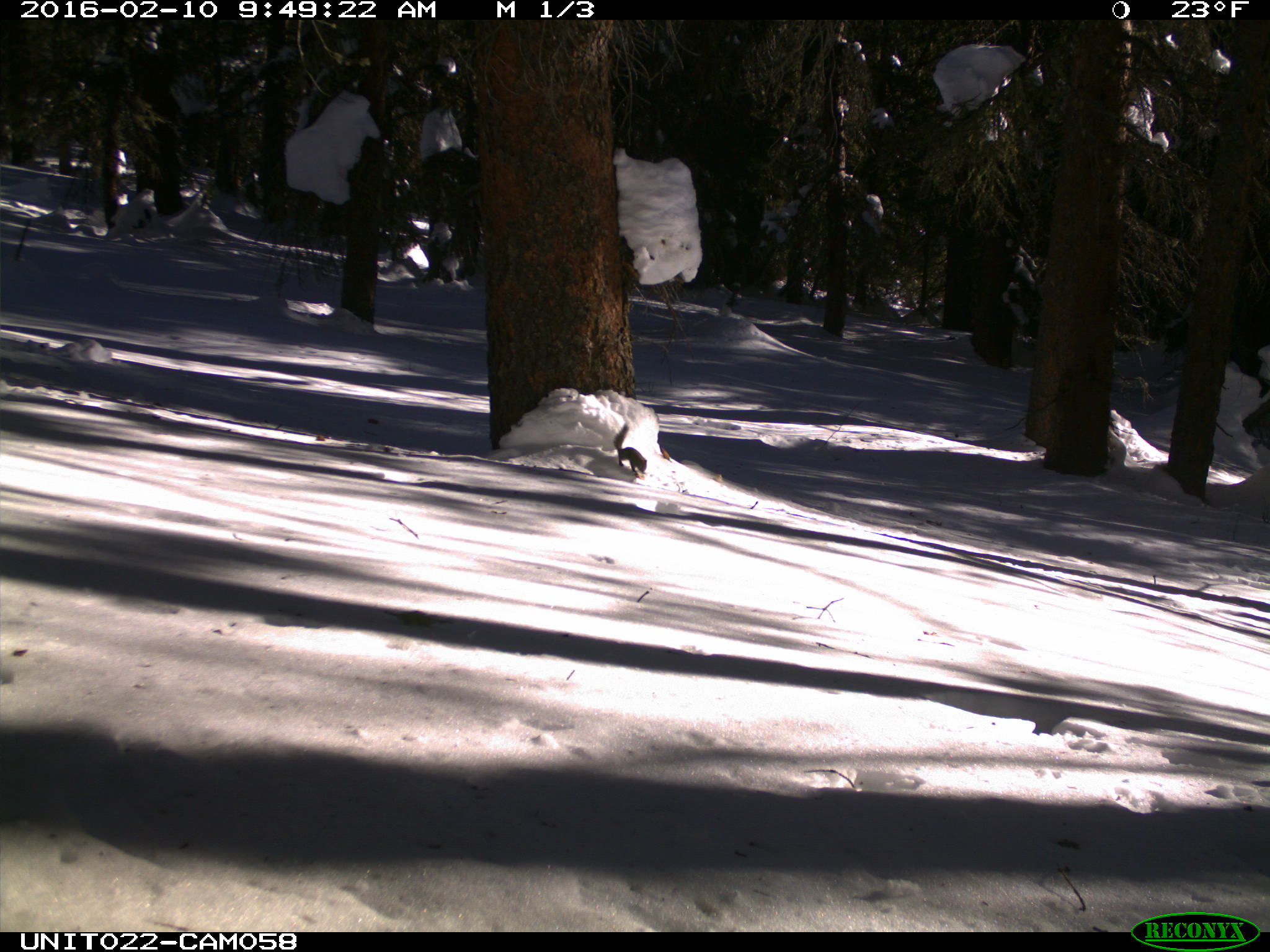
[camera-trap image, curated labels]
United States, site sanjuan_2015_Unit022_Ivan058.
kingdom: Animalia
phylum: Chordata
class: Mammalia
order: Rodentia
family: Sciuridae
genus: Tamiasciurus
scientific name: Tamiasciurus hudsonicus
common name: american red squirrel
Tamiasciurus hudsonicus (american red squirrel).